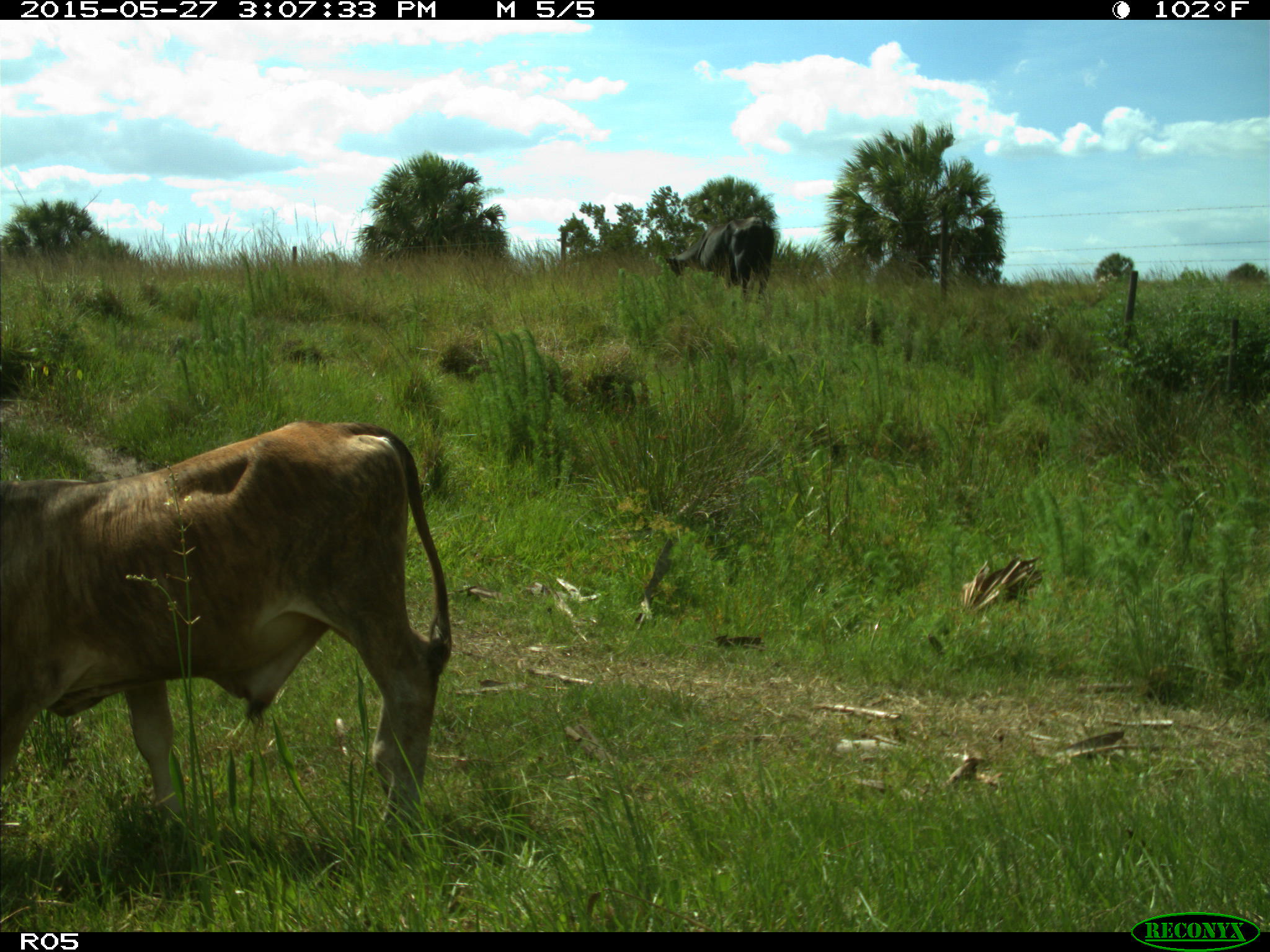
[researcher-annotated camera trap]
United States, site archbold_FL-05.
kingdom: Animalia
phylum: Chordata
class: Mammalia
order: Artiodactyla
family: Bovidae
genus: Bos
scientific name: Bos taurus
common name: domestic cow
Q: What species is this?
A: Bos taurus (domestic cow).